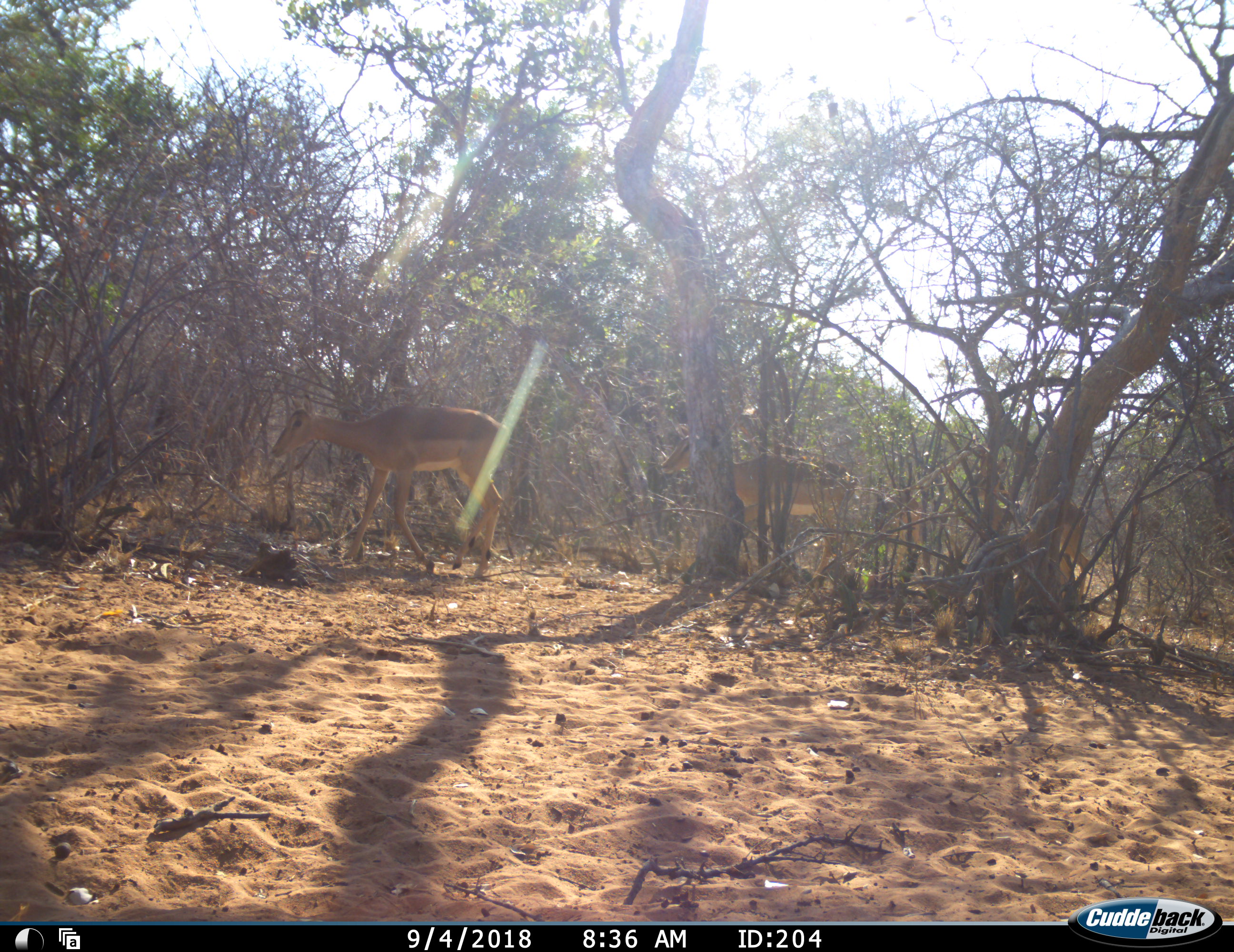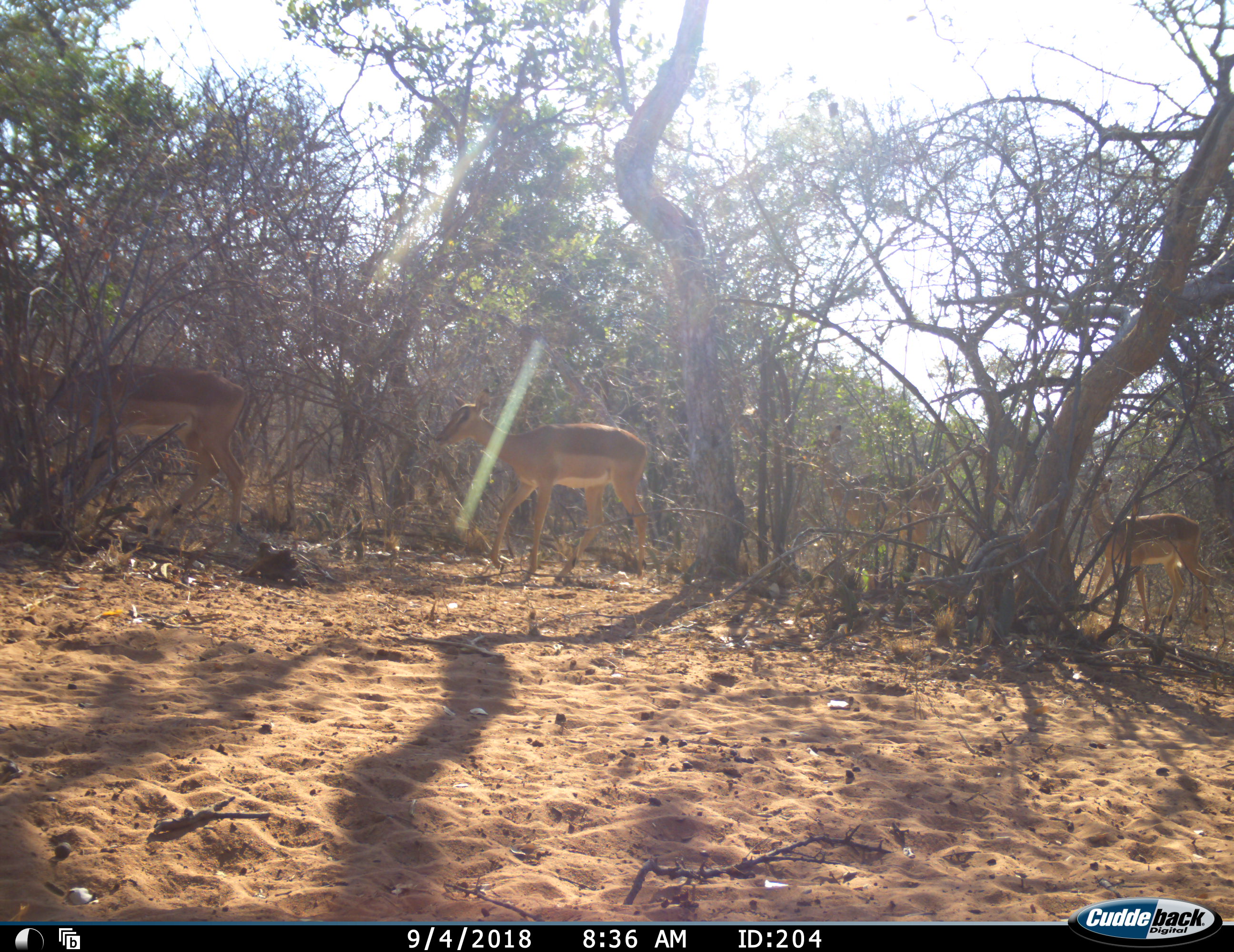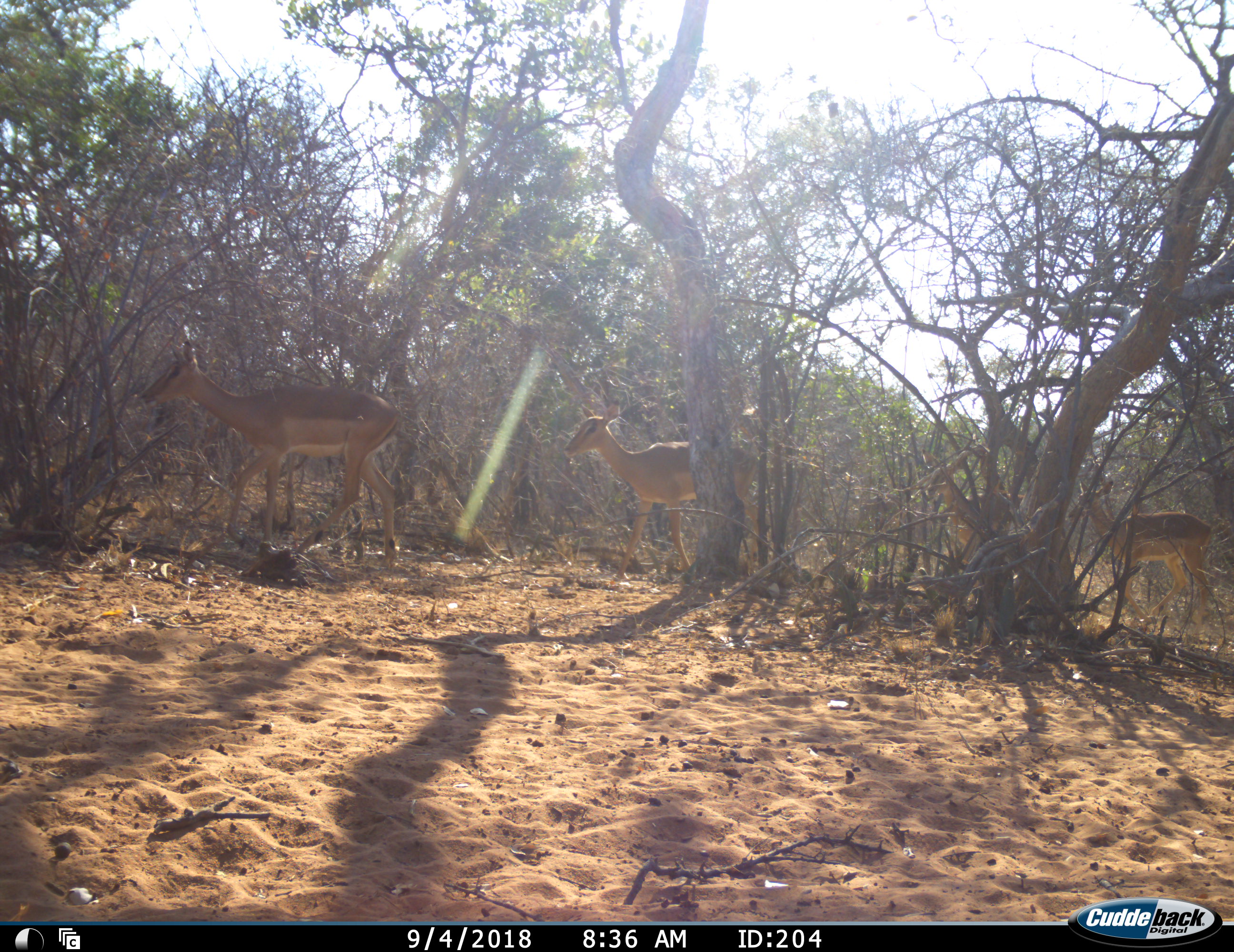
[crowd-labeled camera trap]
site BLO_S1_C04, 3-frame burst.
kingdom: Animalia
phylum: Chordata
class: Mammalia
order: Artiodactyla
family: Bovidae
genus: Aepyceros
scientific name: Aepyceros melampus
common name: impala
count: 5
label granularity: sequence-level